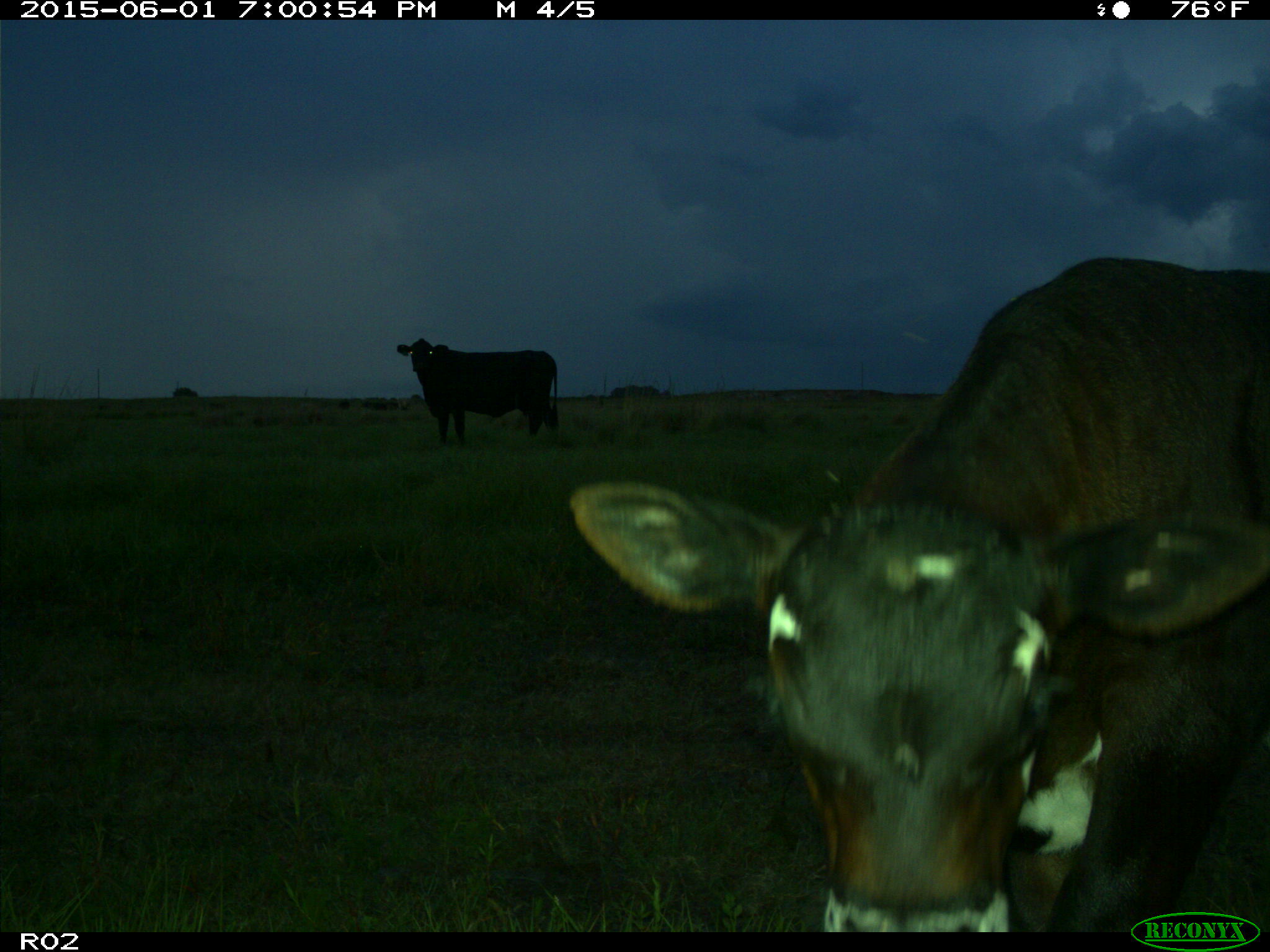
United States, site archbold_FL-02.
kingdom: Animalia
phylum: Chordata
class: Mammalia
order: Artiodactyla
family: Bovidae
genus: Bos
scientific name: Bos taurus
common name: domestic cow